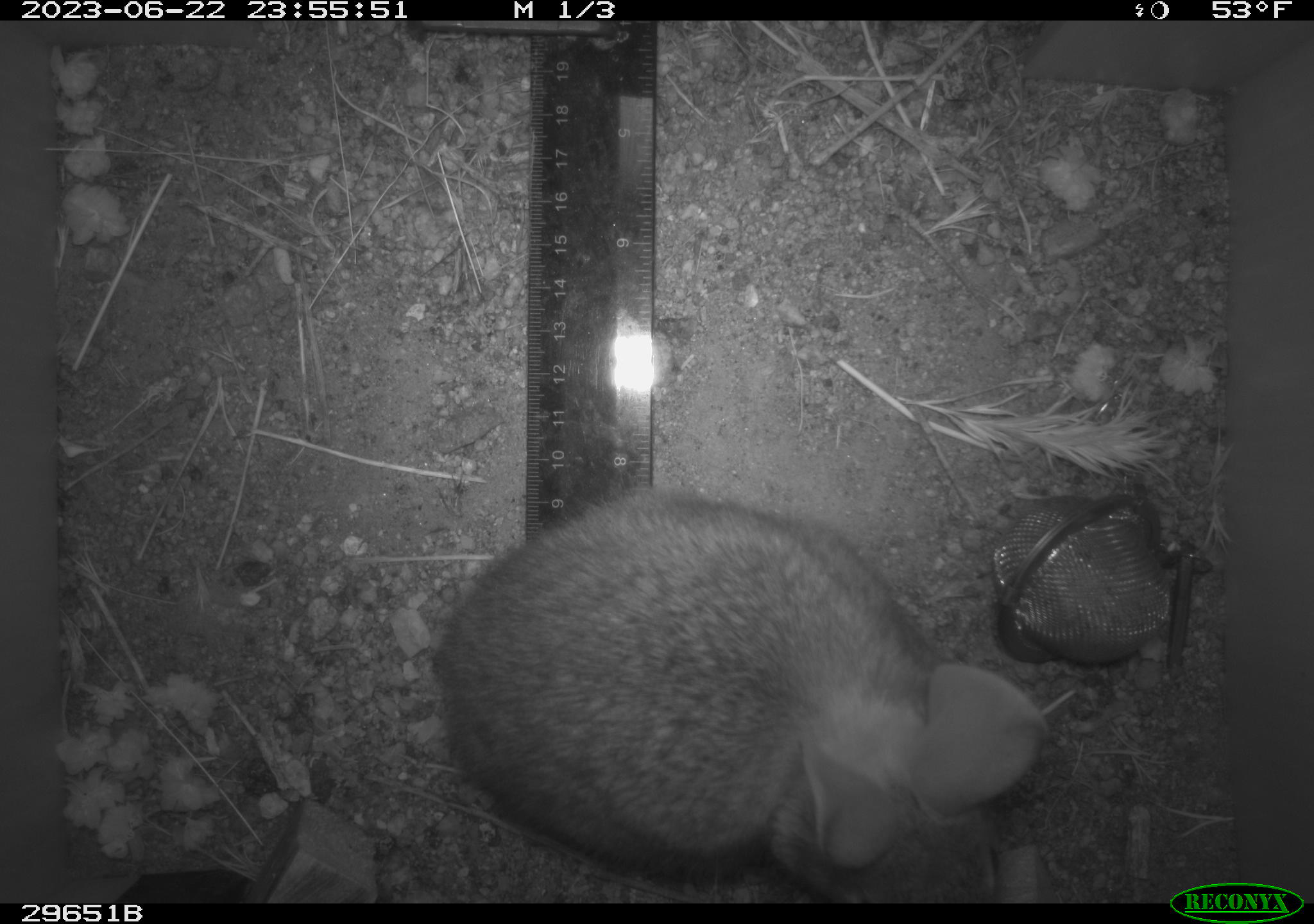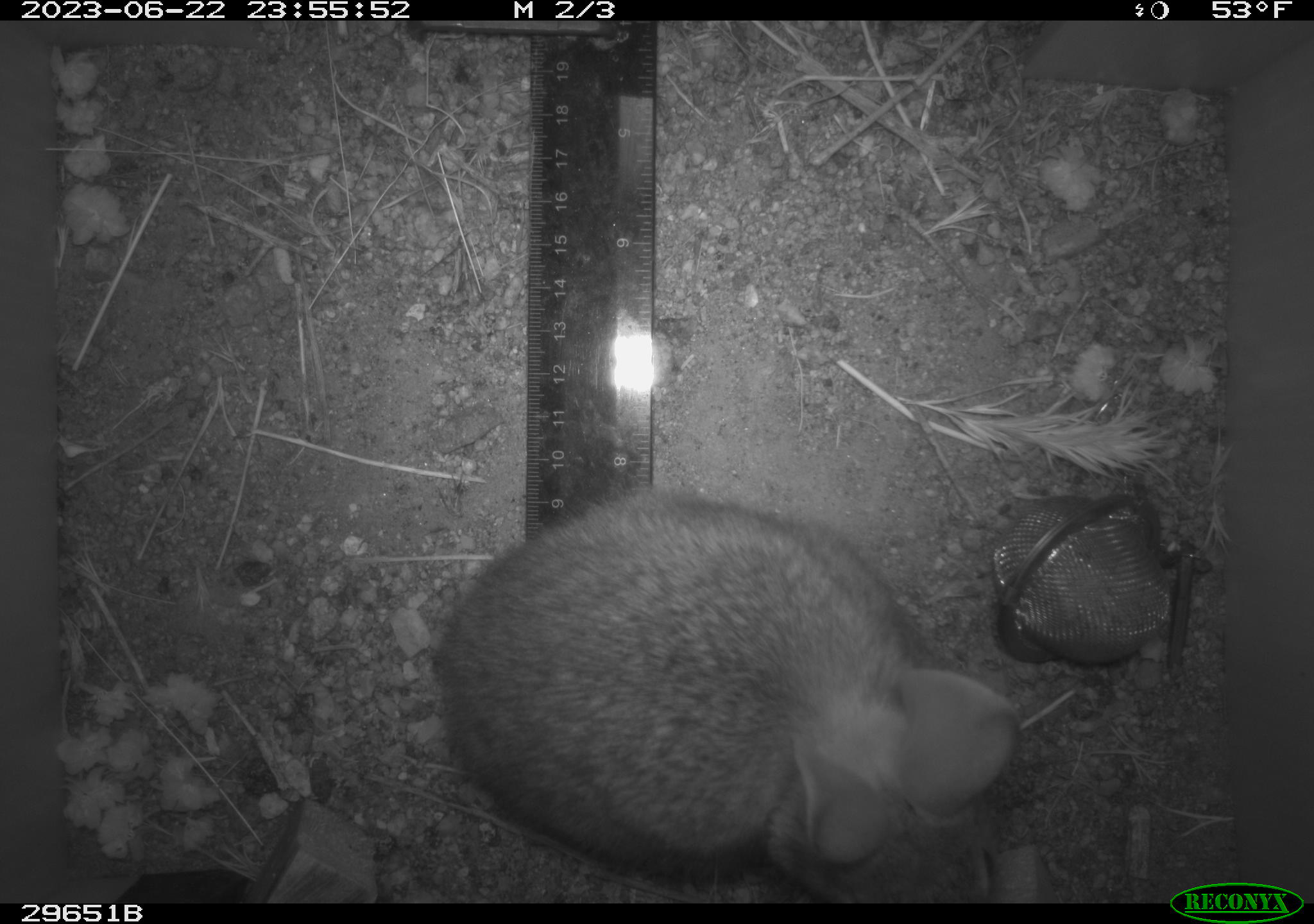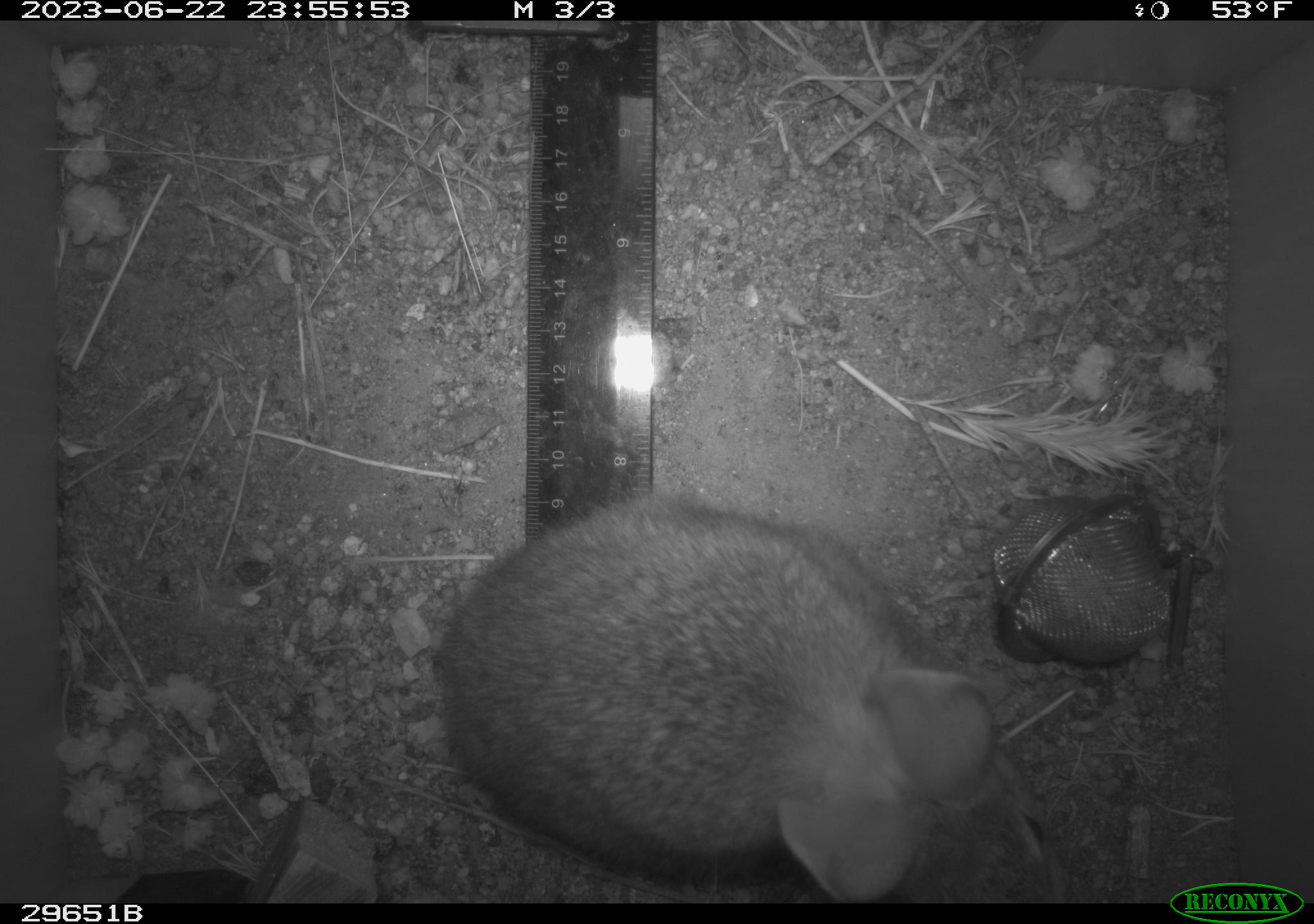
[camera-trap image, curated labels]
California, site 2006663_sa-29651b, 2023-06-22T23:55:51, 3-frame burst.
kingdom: Animalia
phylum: Chordata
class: Mammalia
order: Lagomorpha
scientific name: Lagomorpha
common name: hares, rabbits, and pikas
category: lagomorpha order